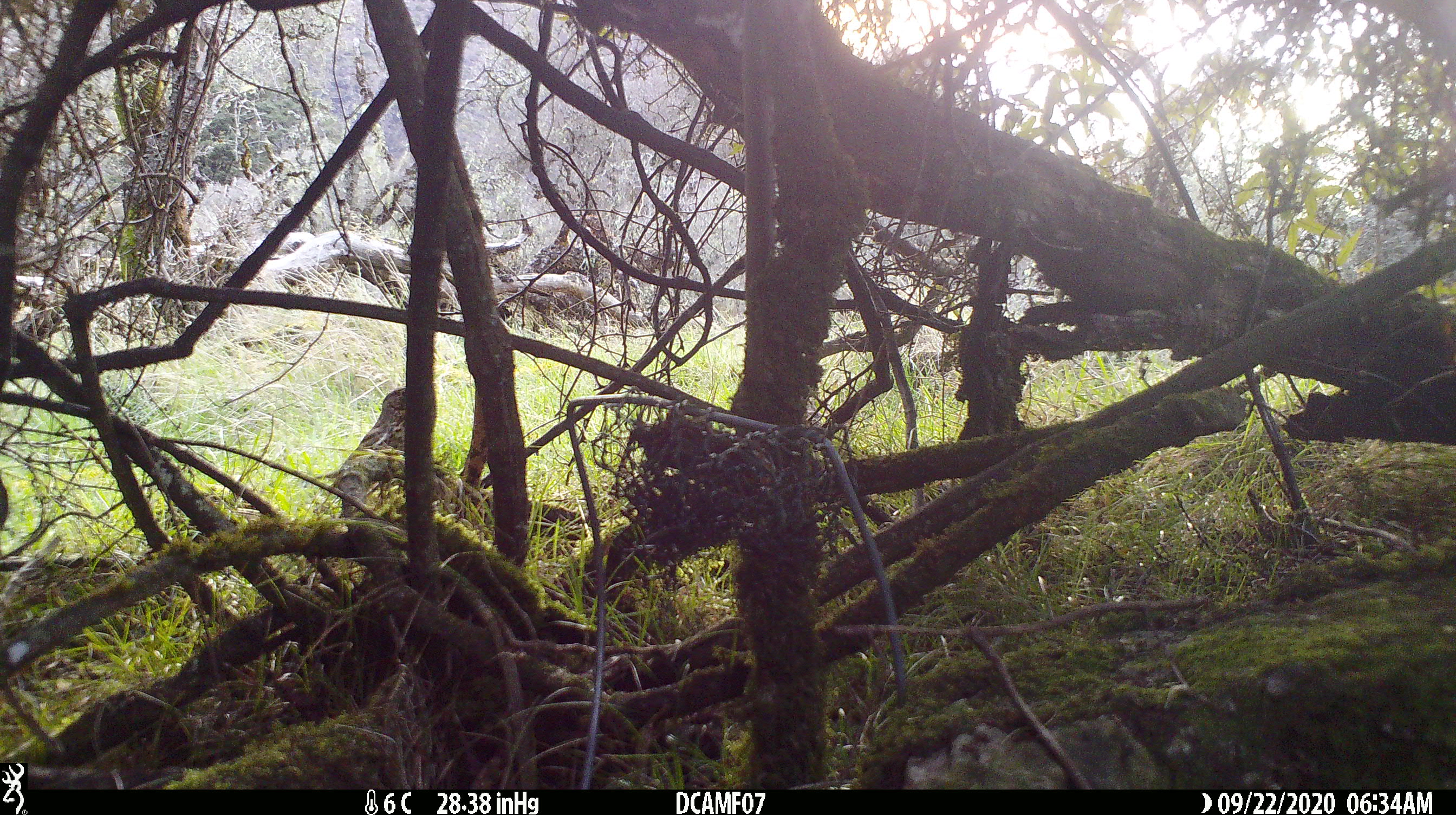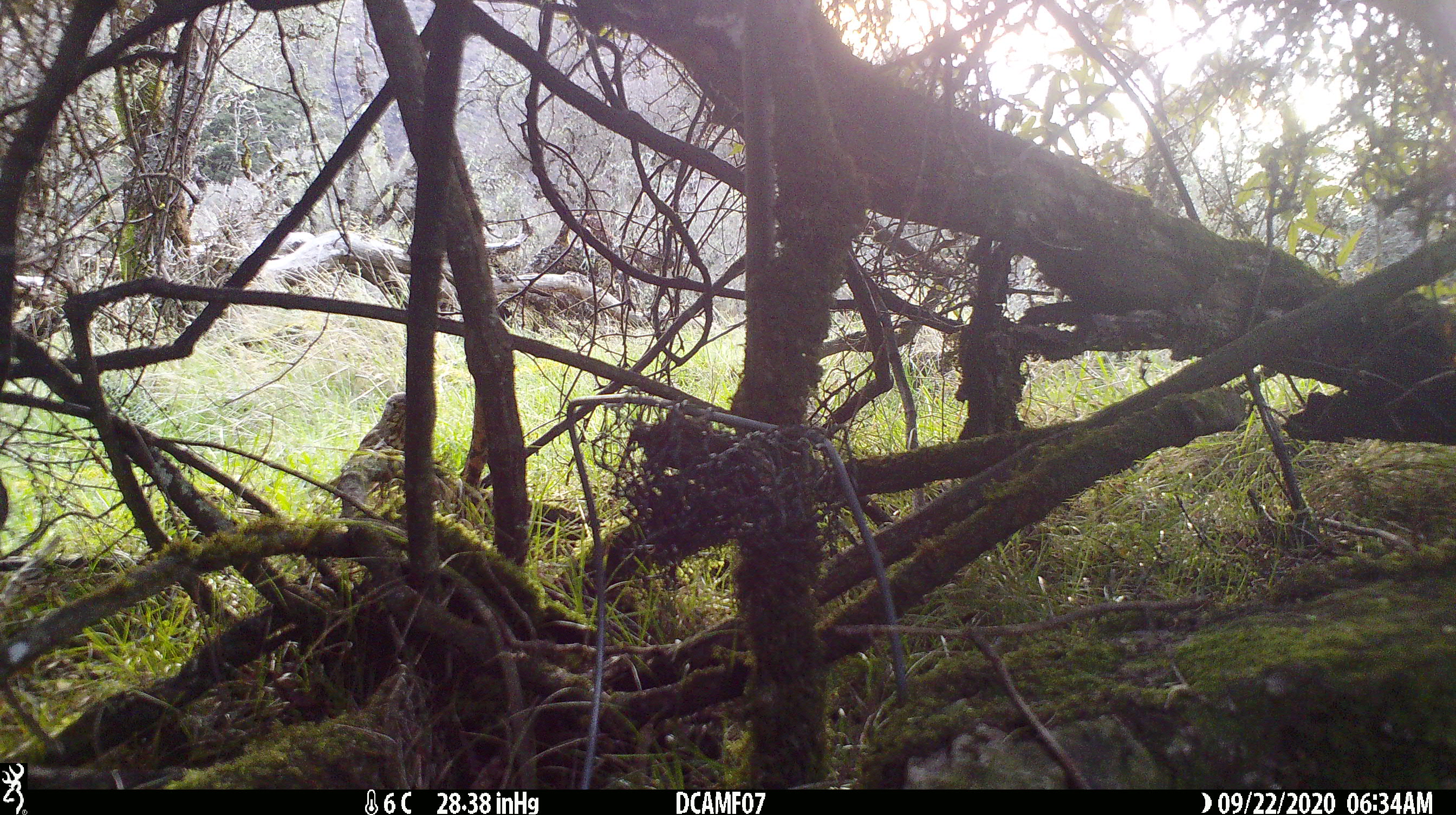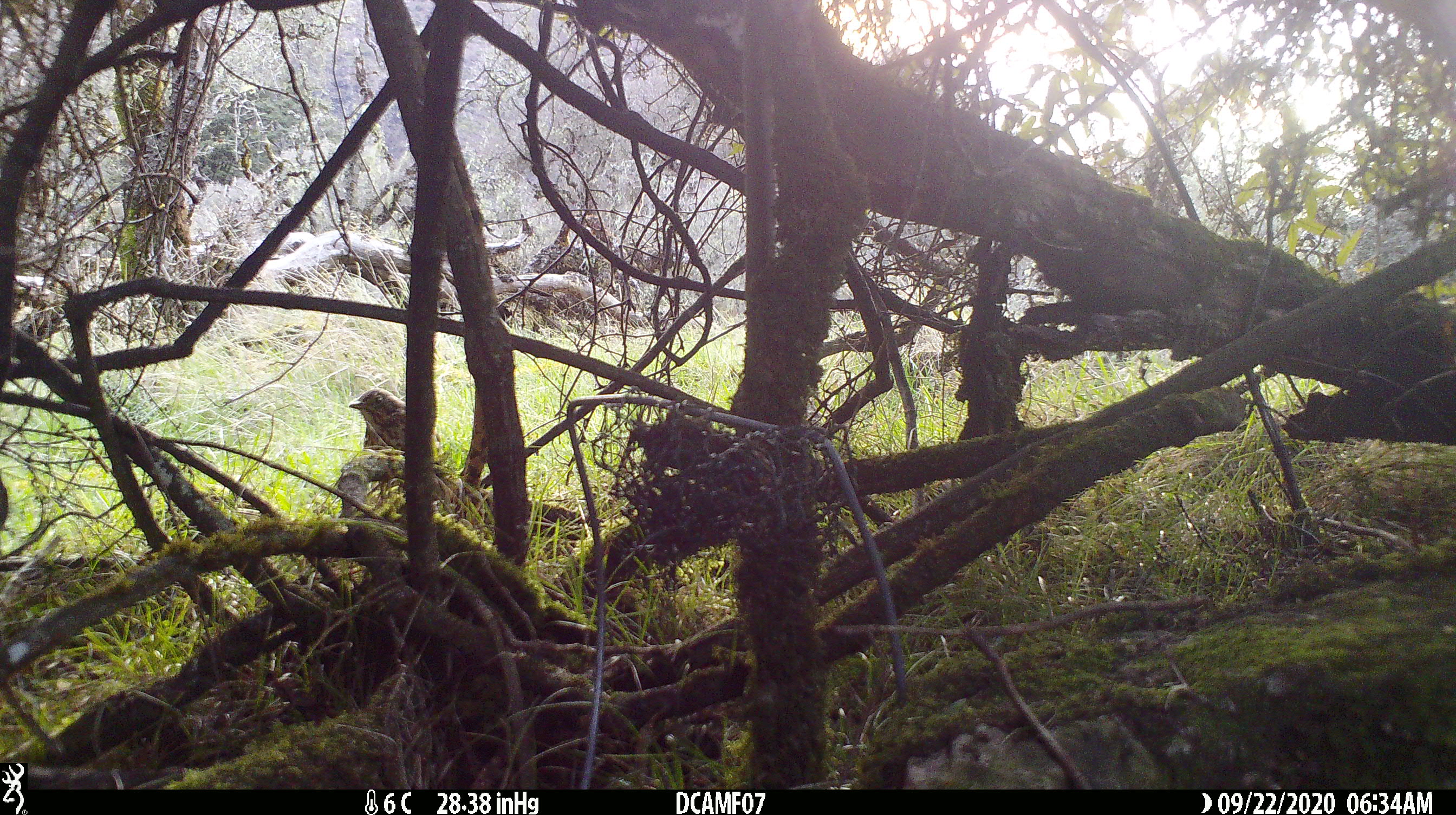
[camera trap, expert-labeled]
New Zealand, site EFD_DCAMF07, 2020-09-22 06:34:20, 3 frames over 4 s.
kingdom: Animalia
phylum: Chordata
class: Aves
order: Passeriformes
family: Turdidae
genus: Turdus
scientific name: Turdus philomelos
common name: song thrush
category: thrush